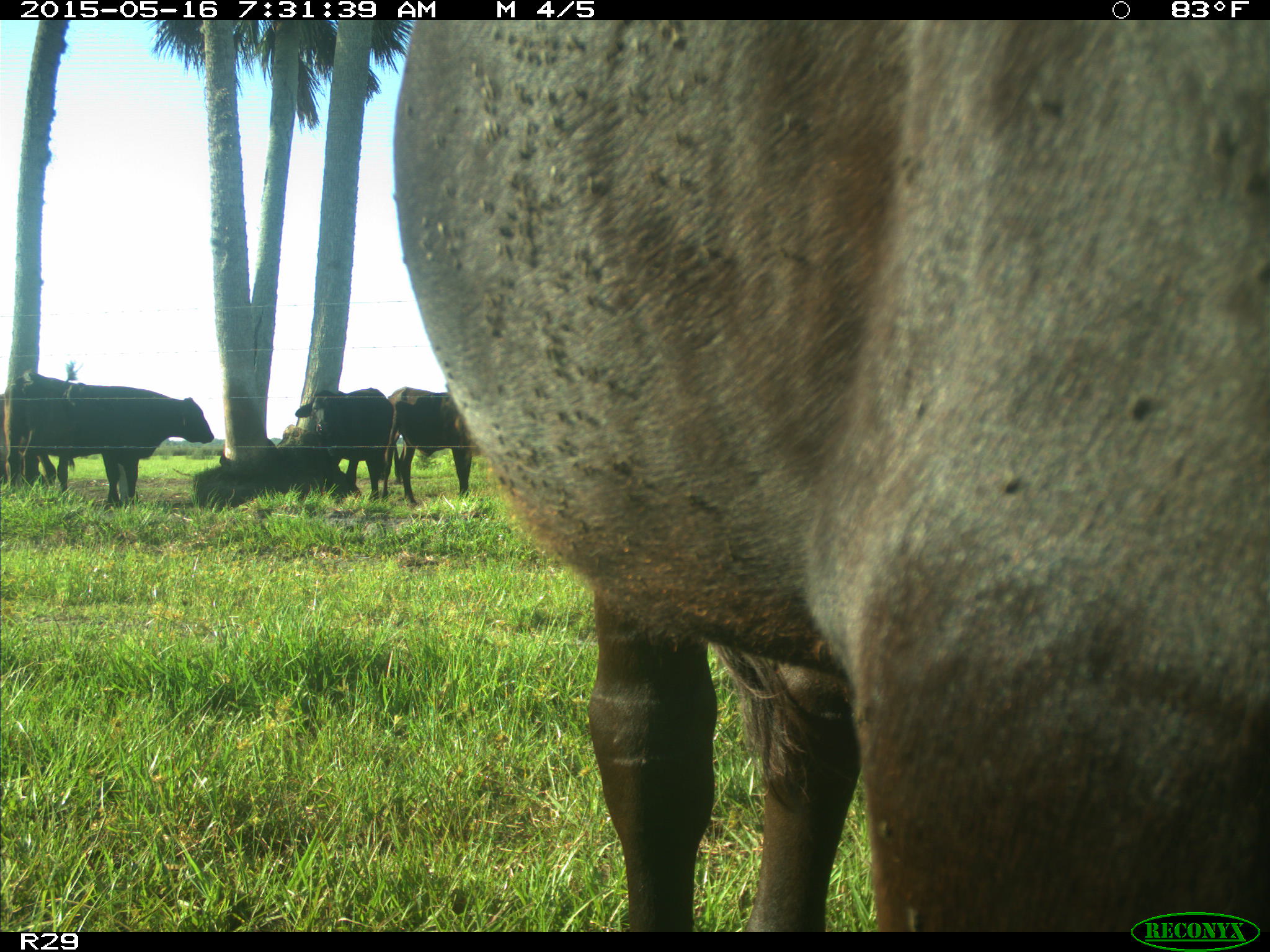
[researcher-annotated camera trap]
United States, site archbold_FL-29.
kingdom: Animalia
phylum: Chordata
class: Mammalia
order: Artiodactyla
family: Bovidae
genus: Bos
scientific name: Bos taurus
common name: domestic cow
Bos taurus (domestic cow).